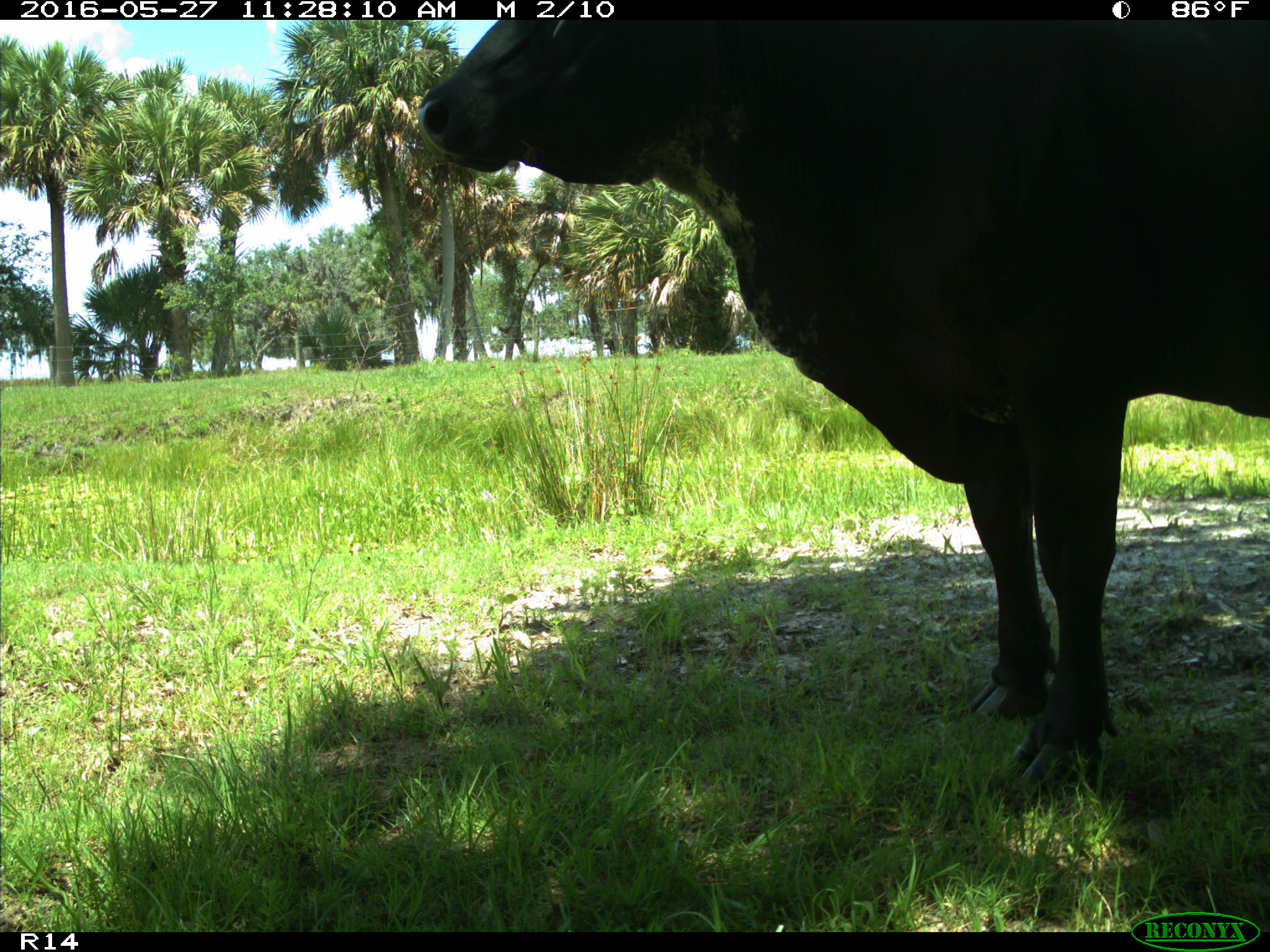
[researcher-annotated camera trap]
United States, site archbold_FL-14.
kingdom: Animalia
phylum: Chordata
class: Mammalia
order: Artiodactyla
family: Bovidae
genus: Bos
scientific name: Bos taurus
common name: domestic cow